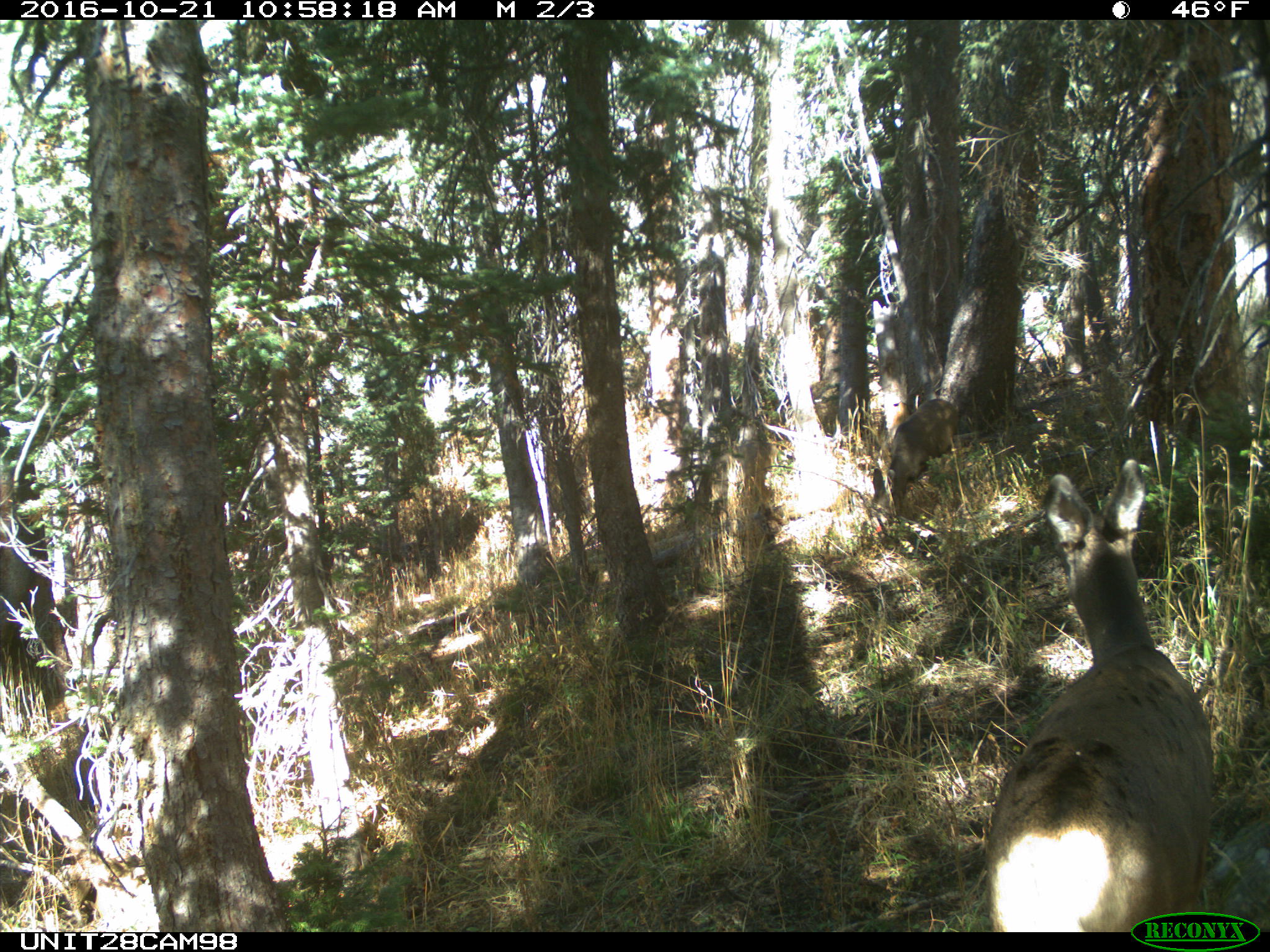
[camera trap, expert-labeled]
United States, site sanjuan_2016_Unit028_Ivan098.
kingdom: Animalia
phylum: Chordata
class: Mammalia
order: Artiodactyla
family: Cervidae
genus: Odocoileus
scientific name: Odocoileus hemionus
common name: mule deer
Odocoileus hemionus (mule deer).